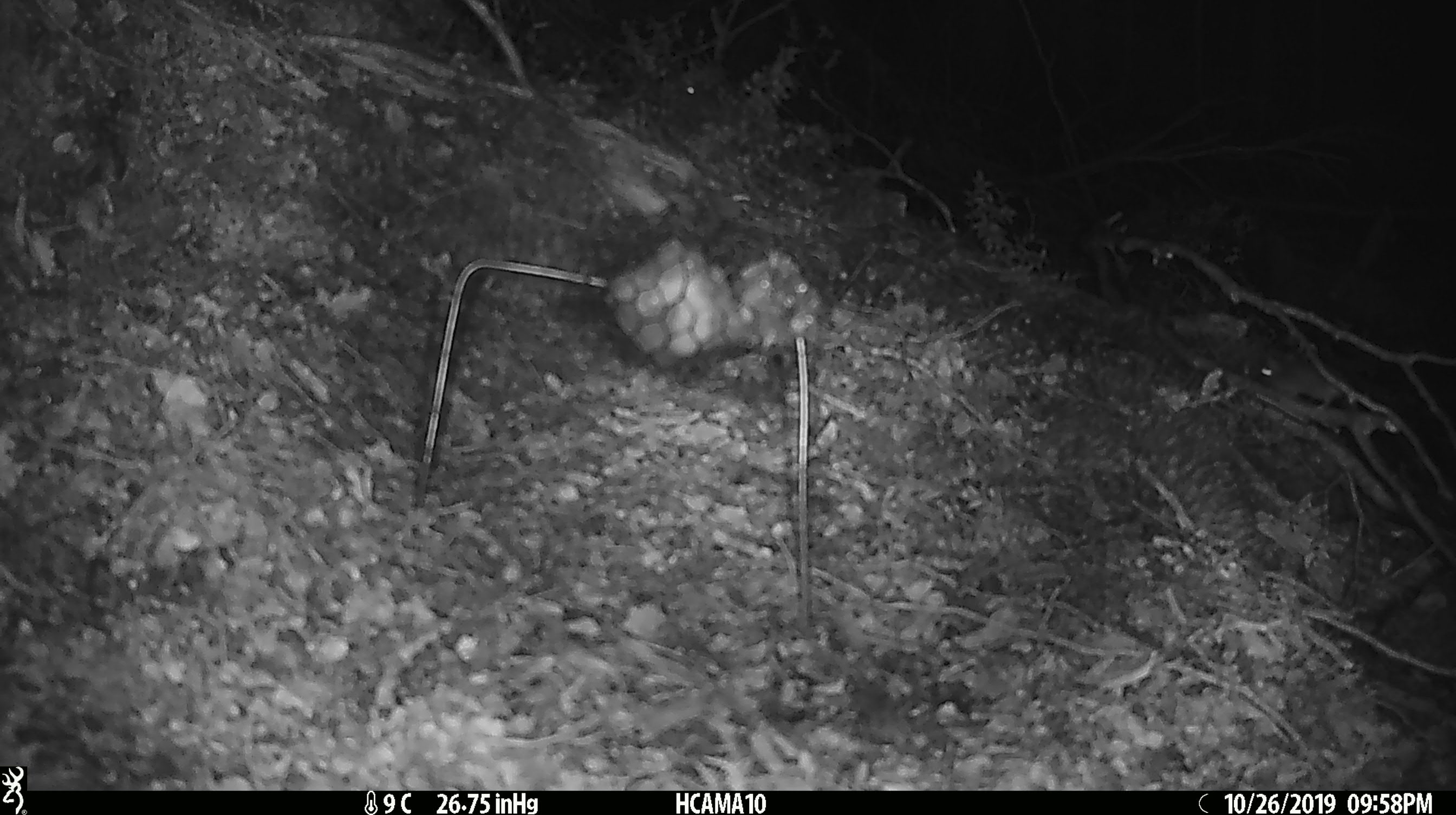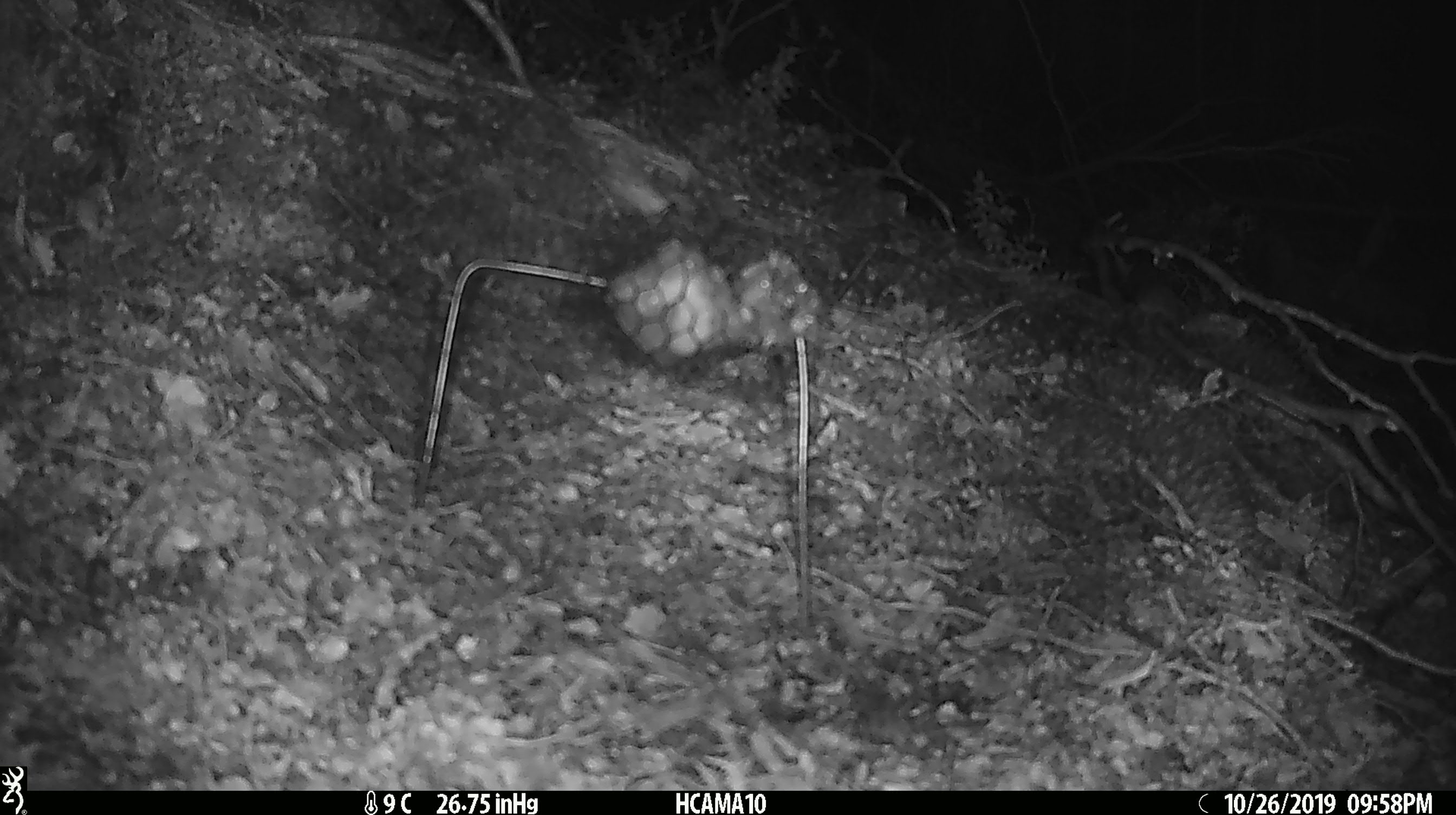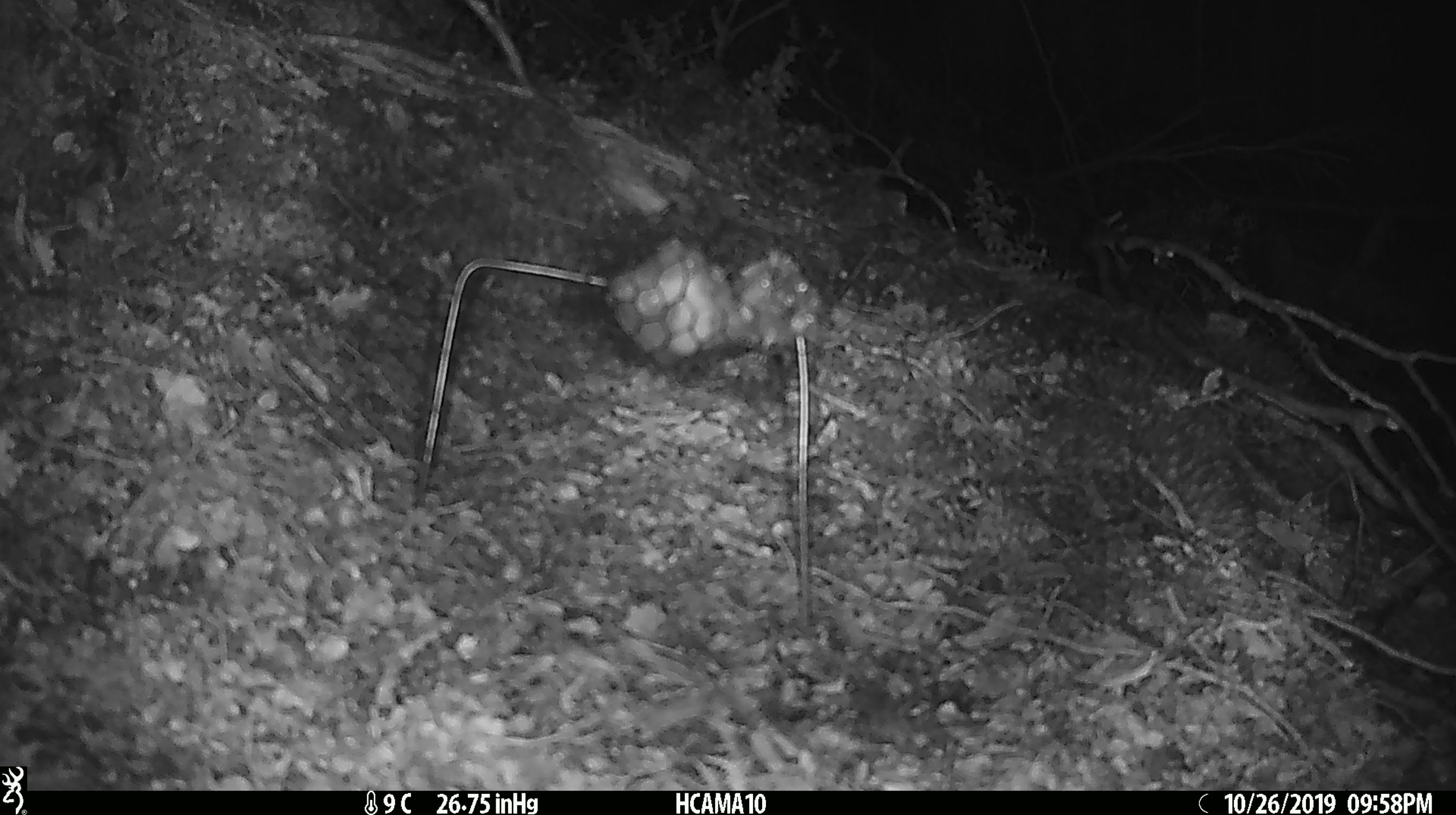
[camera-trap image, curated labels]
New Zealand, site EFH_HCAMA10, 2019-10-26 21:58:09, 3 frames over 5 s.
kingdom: Animalia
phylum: Chordata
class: Mammalia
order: Rodentia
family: Muridae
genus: Mus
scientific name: Mus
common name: mouse